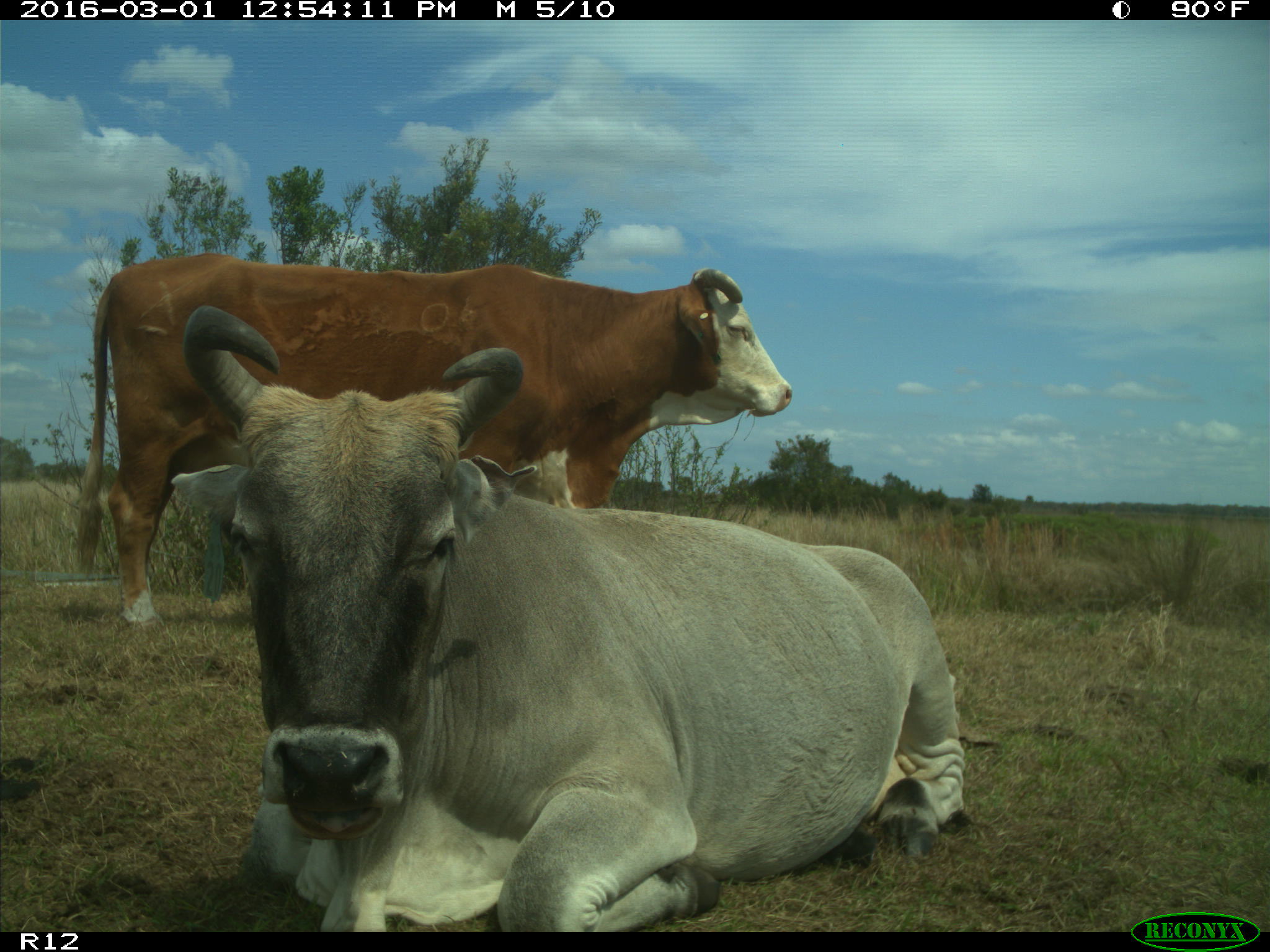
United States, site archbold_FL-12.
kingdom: Animalia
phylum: Chordata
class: Mammalia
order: Artiodactyla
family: Bovidae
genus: Bos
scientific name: Bos taurus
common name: domestic cow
Bos taurus (domestic cow).